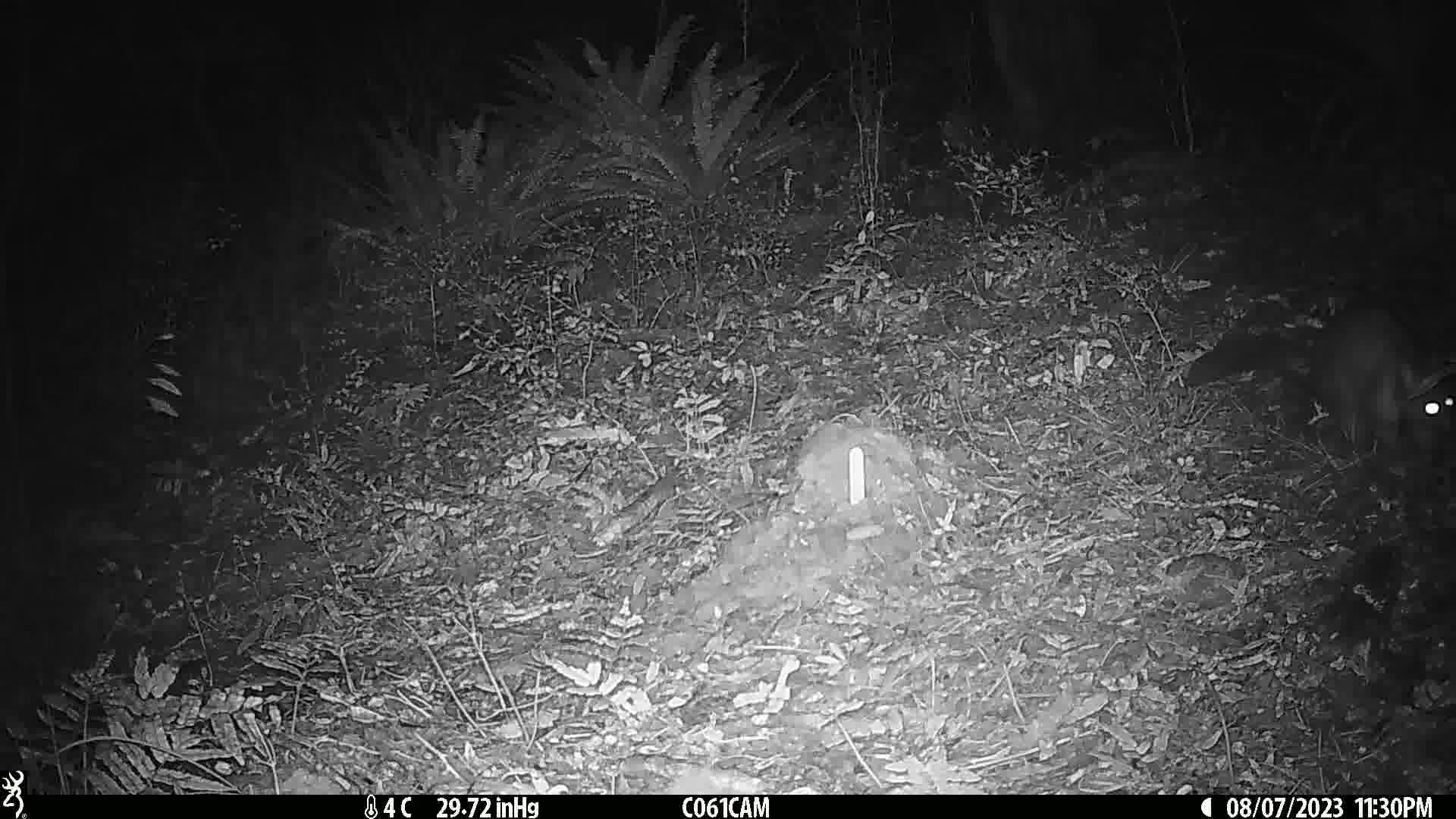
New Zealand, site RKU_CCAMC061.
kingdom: Animalia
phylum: Chordata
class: Mammalia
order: Diprotodontia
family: Phalangeridae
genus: Trichosurus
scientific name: Trichosurus vulpecula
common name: common brushtail possum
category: possum